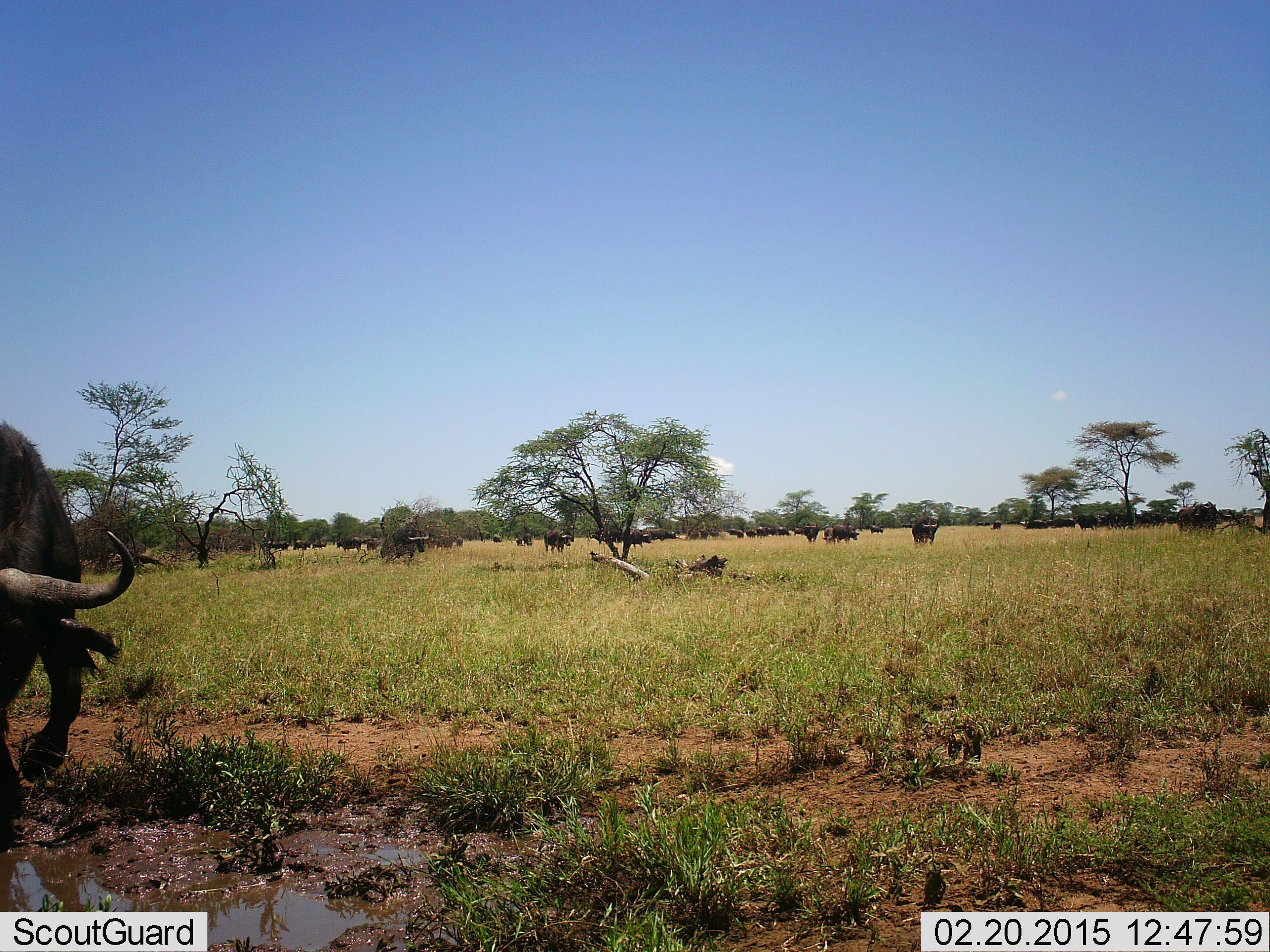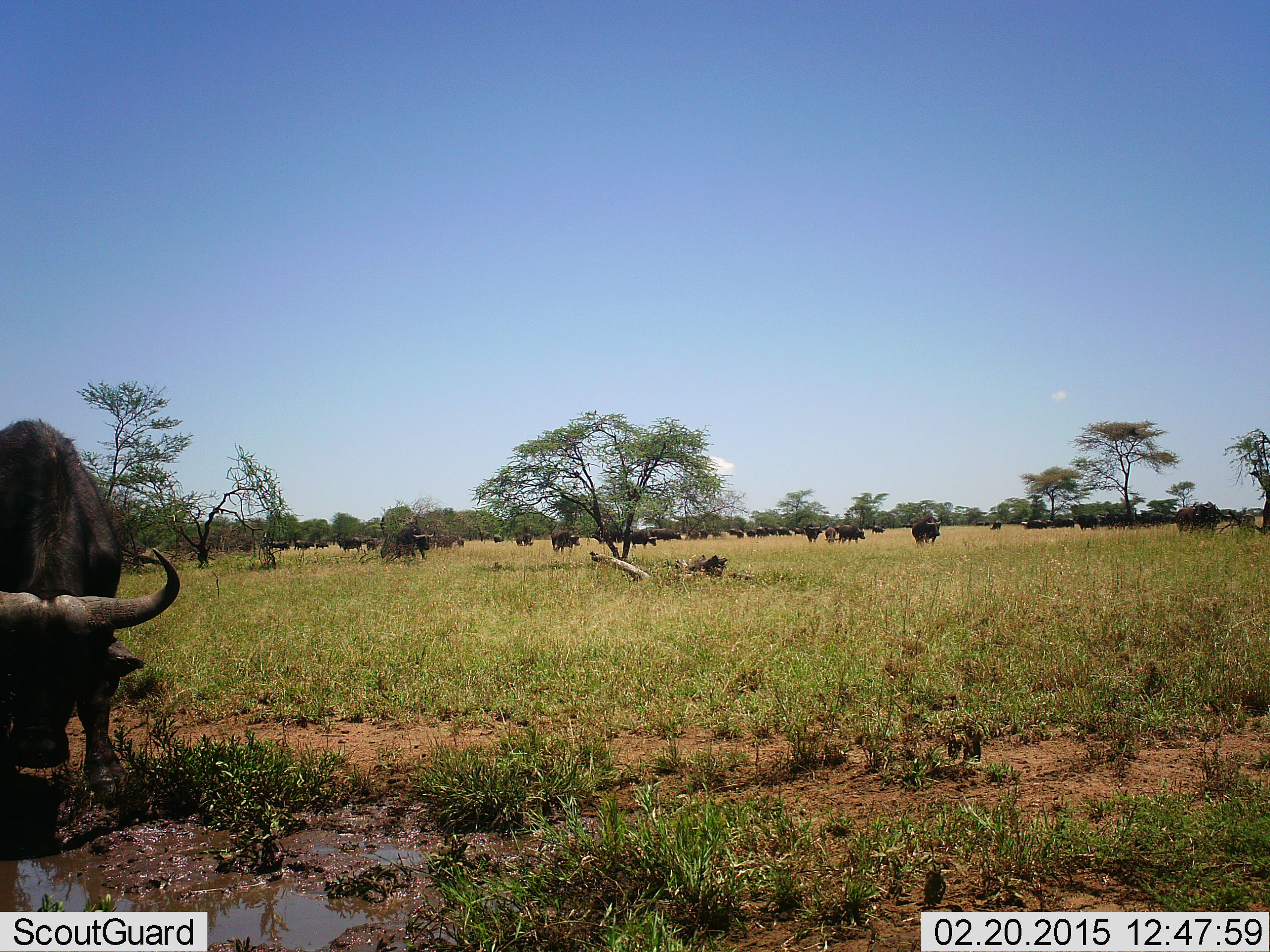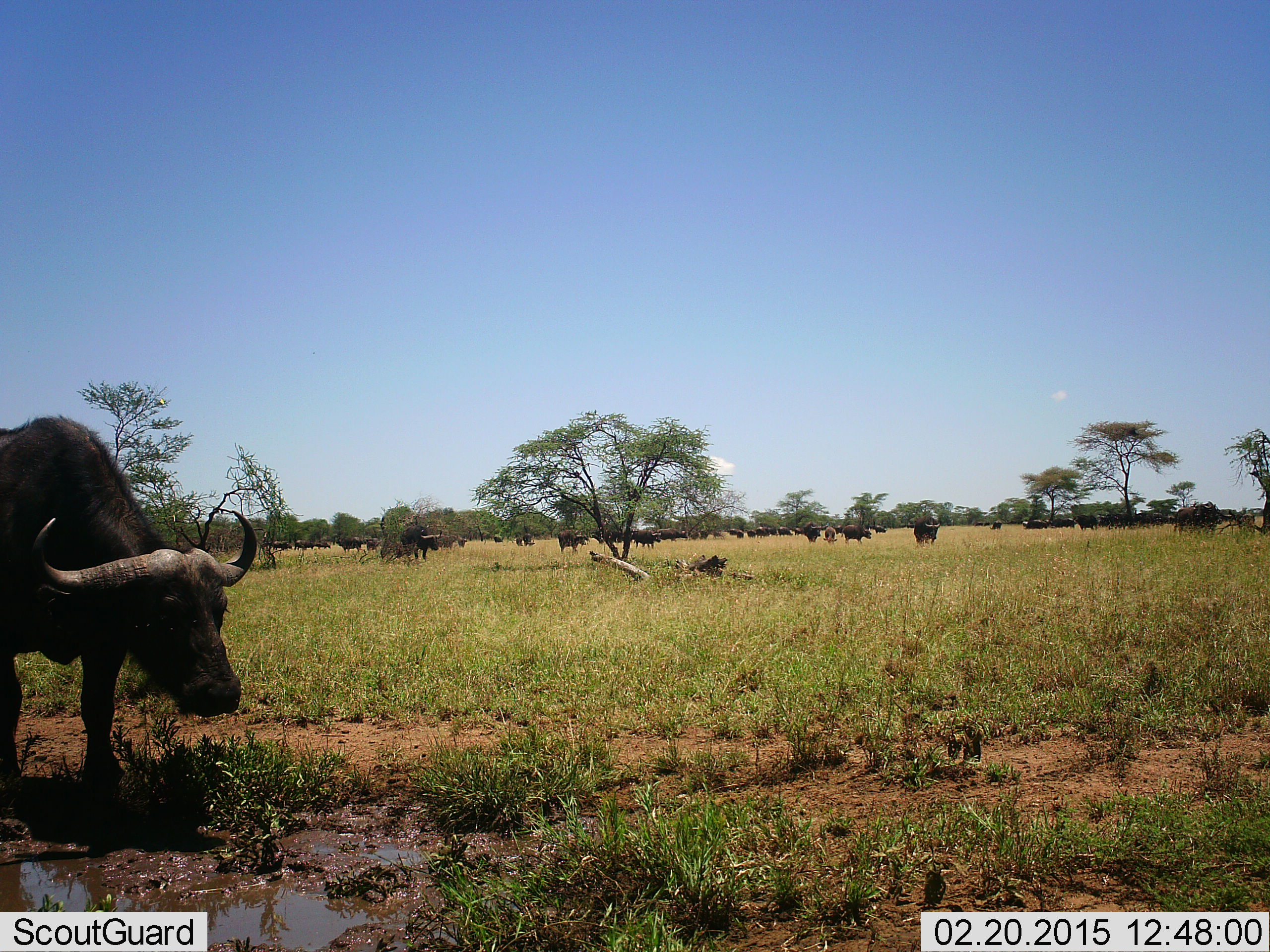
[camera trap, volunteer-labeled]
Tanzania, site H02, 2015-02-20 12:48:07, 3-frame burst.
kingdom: Animalia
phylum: Chordata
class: Mammalia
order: Artiodactyla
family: Bovidae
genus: Syncerus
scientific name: Syncerus caffer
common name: cape buffalo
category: buffalo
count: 11-50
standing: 60%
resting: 10%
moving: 60%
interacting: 0%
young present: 0%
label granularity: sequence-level